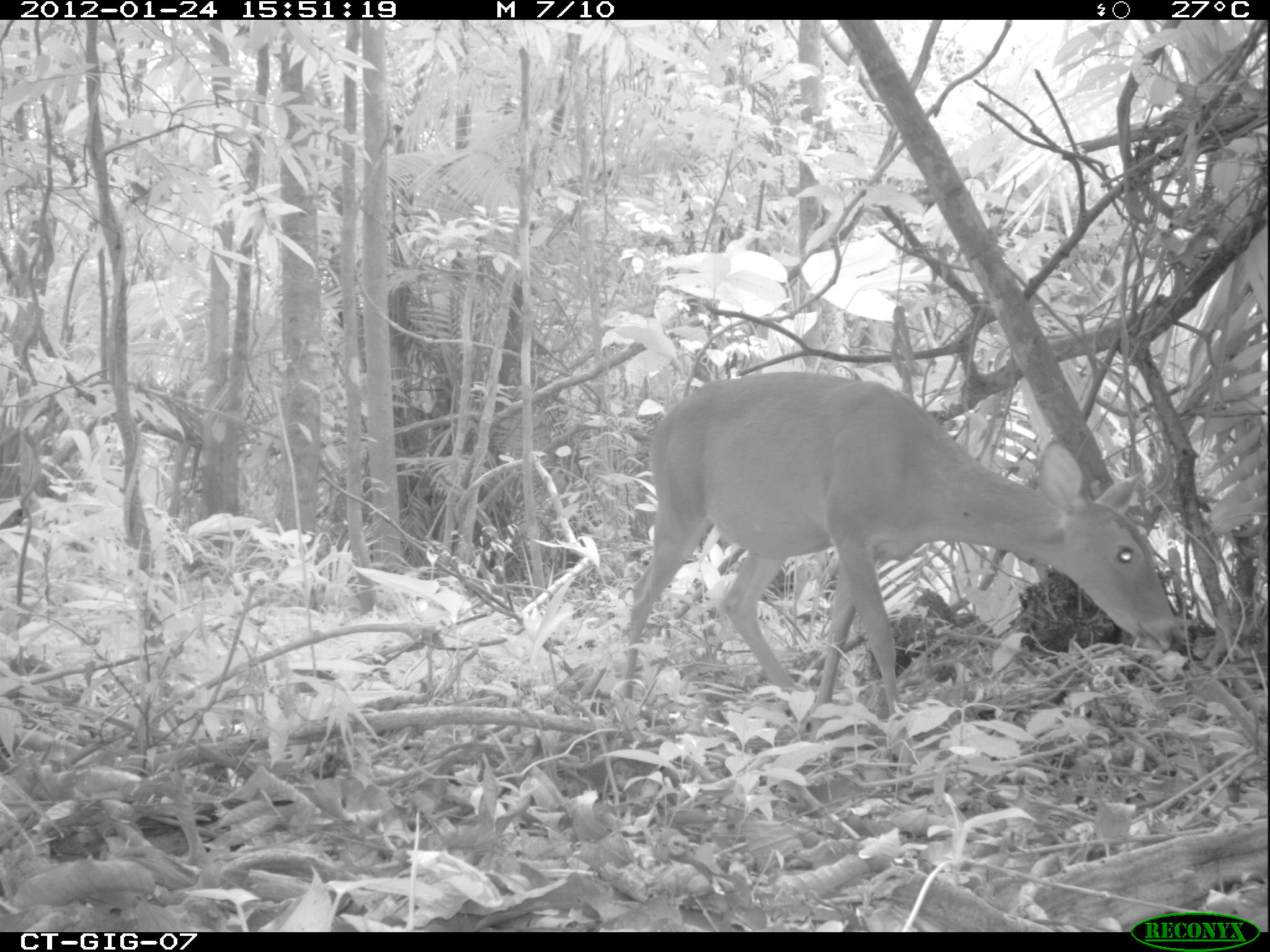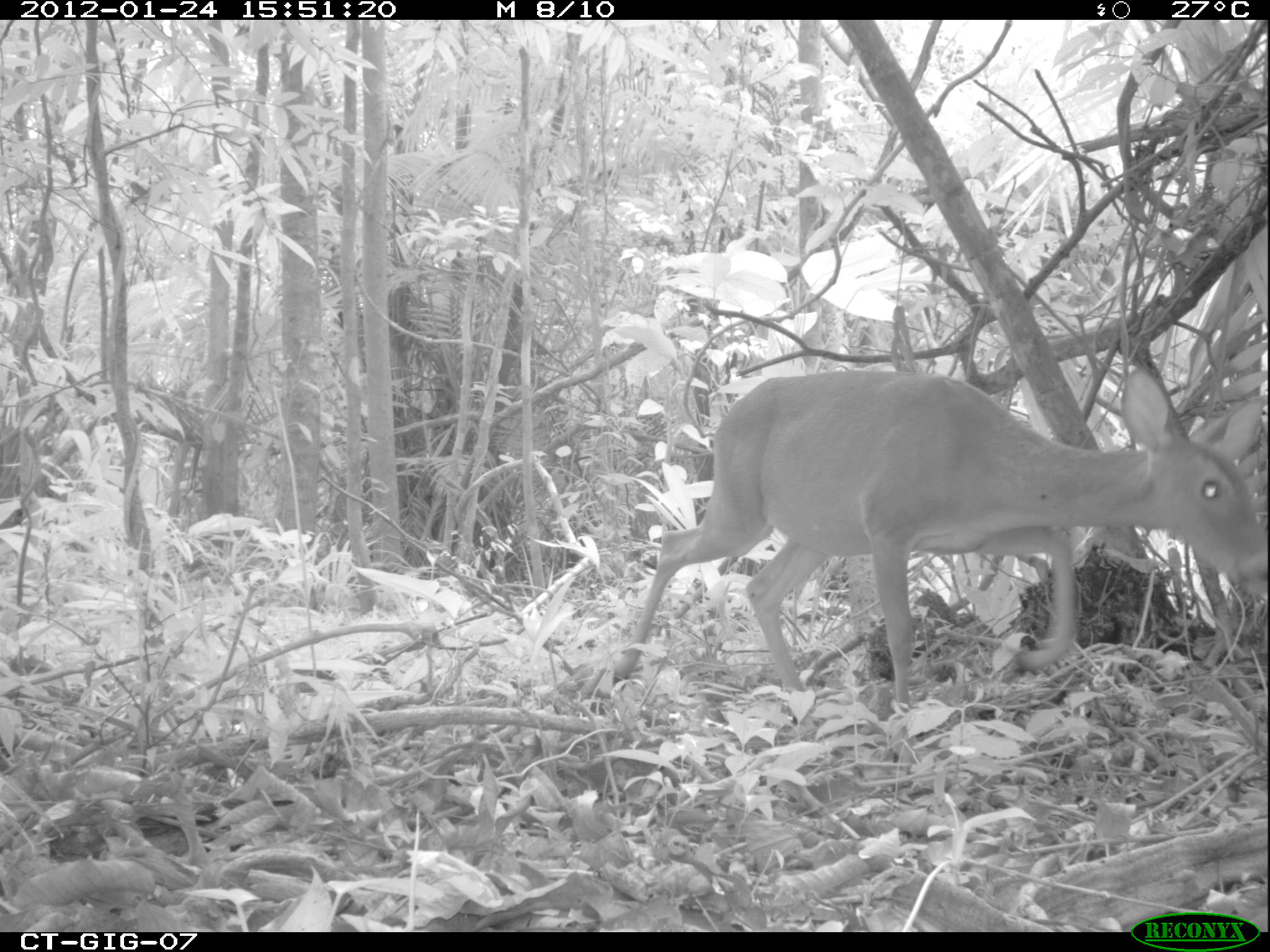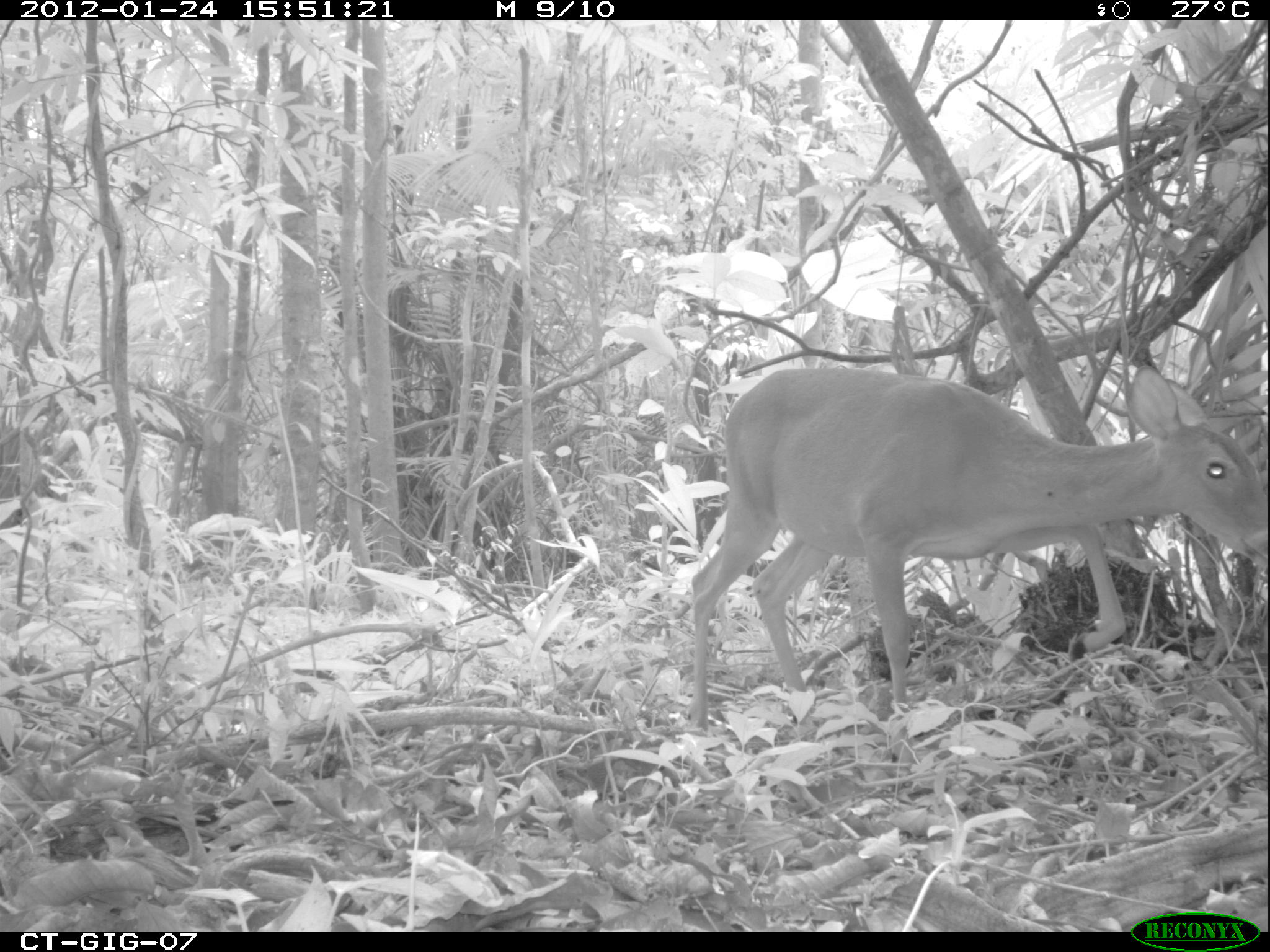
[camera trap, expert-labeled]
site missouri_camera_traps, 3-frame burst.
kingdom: Animalia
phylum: Chordata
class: Mammalia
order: Artiodactyla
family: Cervidae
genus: Odocoileus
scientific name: Odocoileus virginianus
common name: white-tailed deer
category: white tailed deer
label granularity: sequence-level